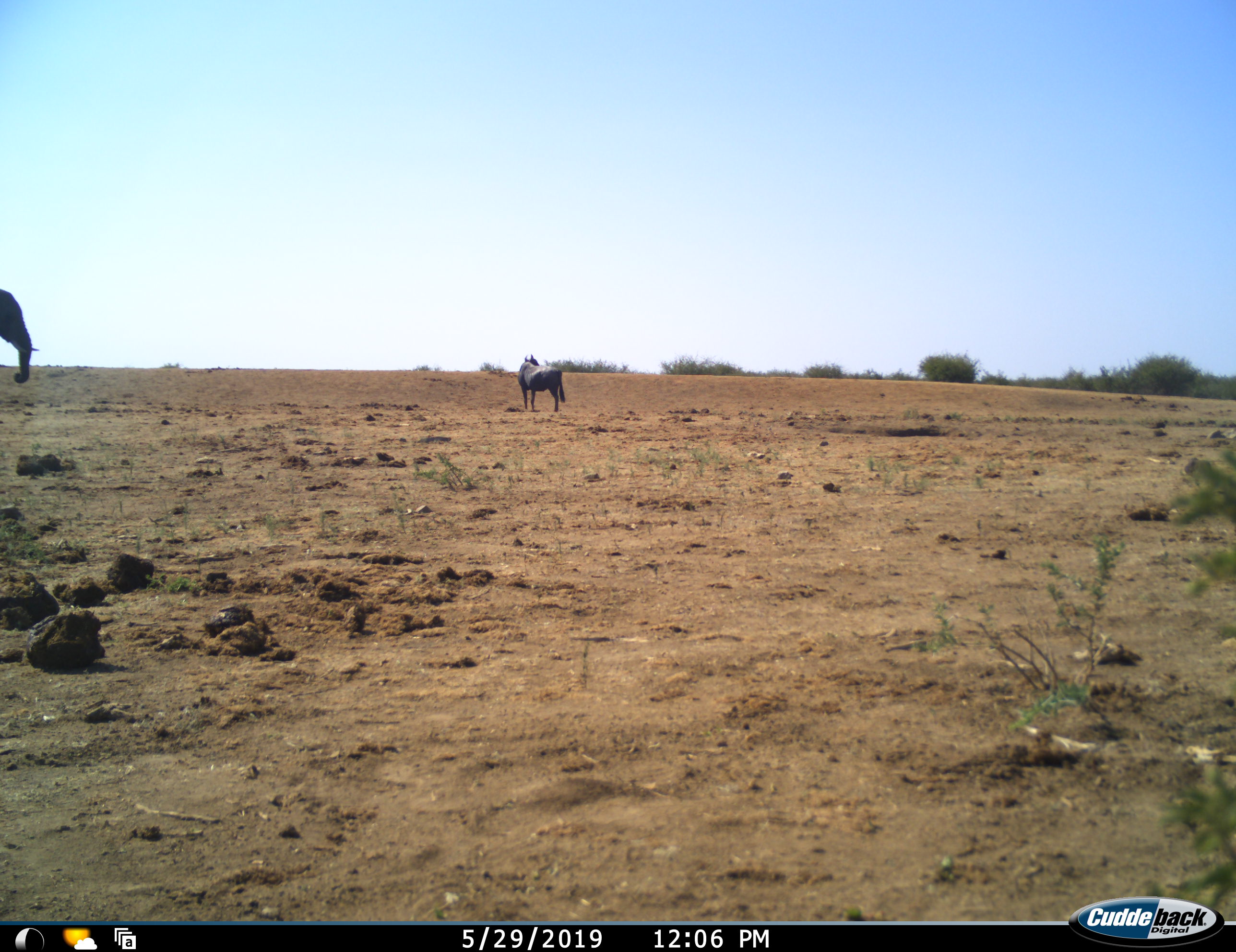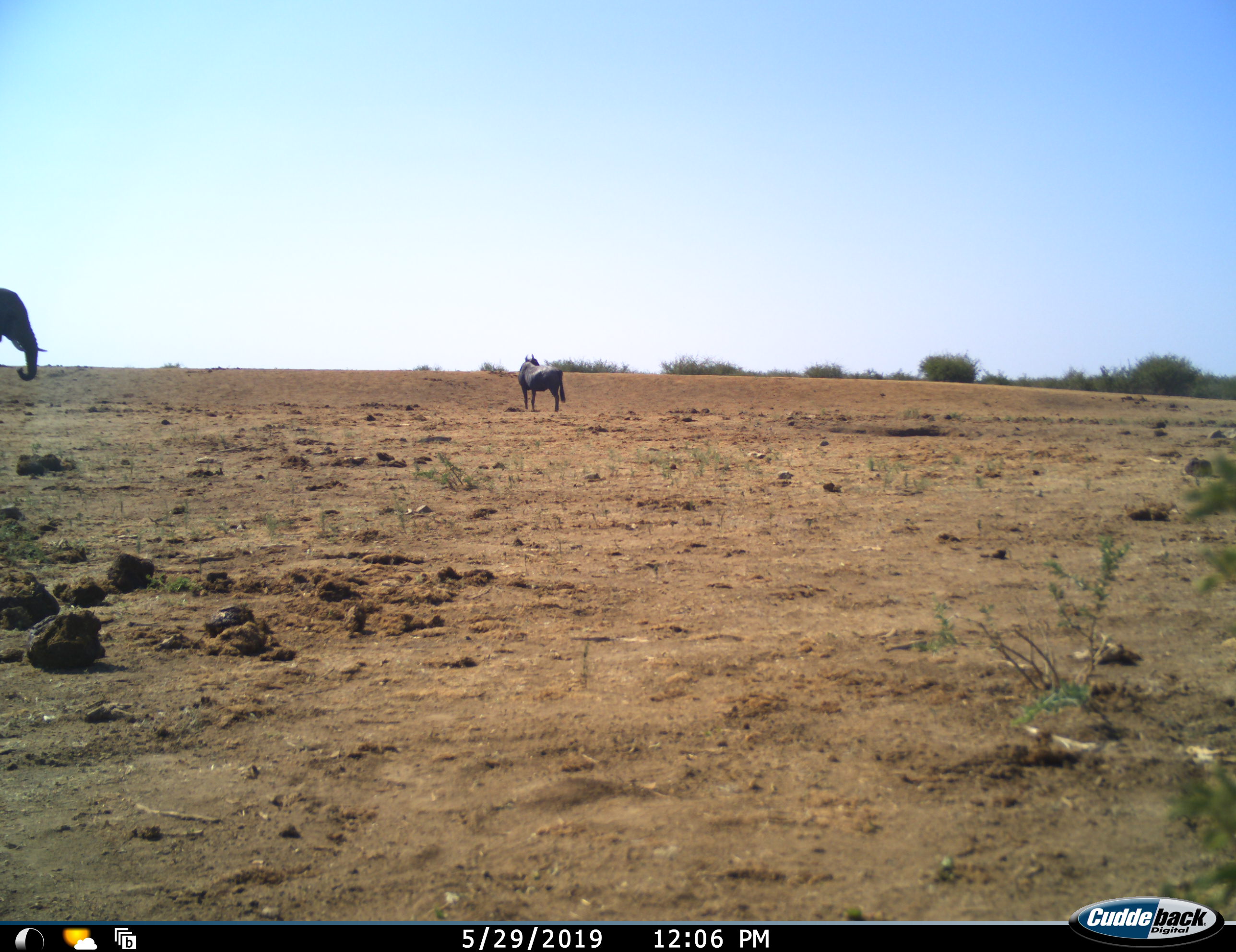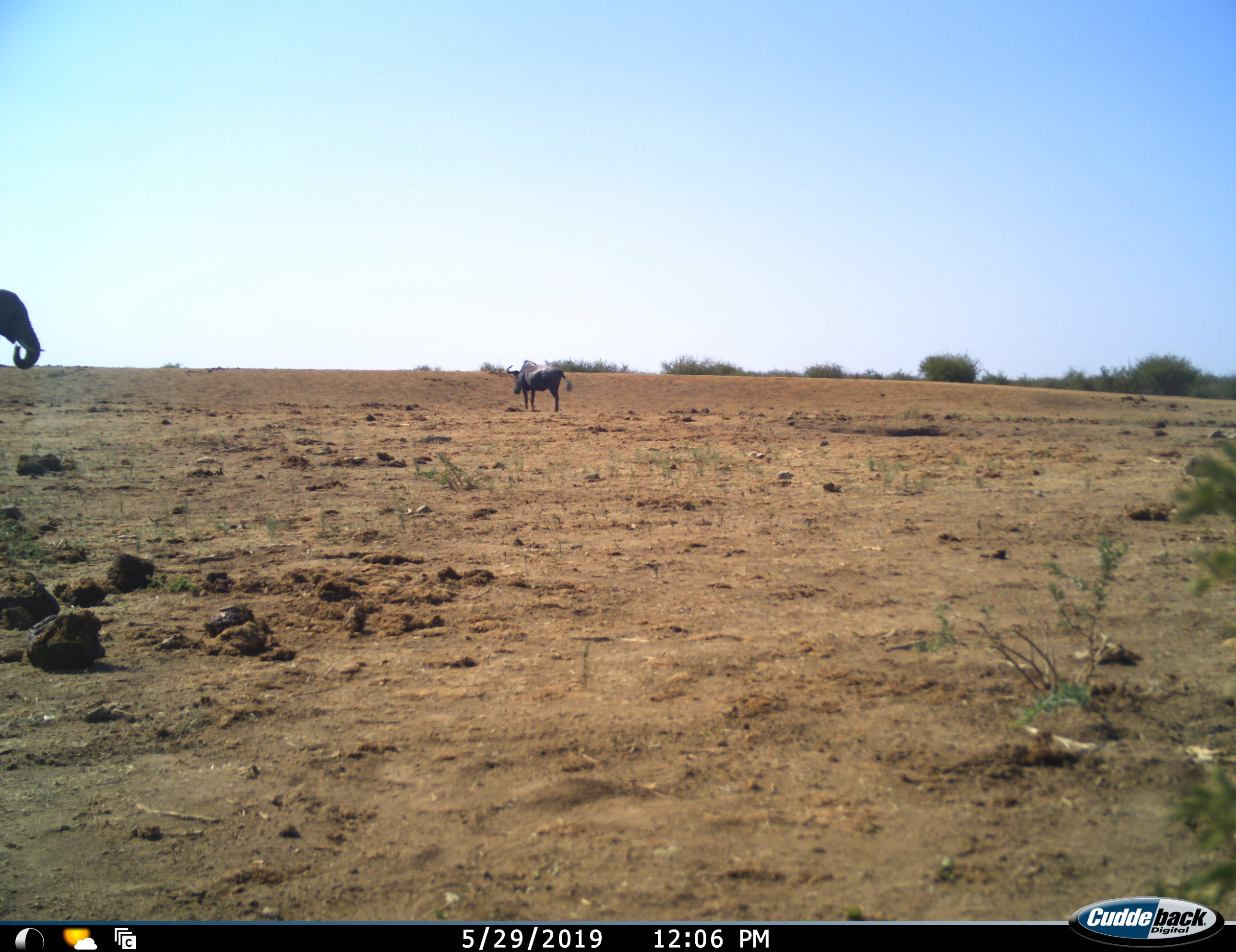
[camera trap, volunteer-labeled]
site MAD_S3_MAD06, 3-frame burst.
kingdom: Animalia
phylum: Chordata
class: Mammalia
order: Proboscidea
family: Elephantidae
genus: Loxodonta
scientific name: Loxodonta africana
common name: african bush elephant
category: elephant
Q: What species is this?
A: Elephant (african bush elephant) (Loxodonta africana).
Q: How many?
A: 1.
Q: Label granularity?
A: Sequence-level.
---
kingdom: Animalia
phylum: Chordata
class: Mammalia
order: Artiodactyla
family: Bovidae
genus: Connochaetes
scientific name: Connochaetes taurinus taurinus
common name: blue wildebeest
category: wildebeestblue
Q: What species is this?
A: Wildebeestblue (blue wildebeest) (Connochaetes taurinus taurinus).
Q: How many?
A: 1.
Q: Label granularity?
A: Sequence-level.